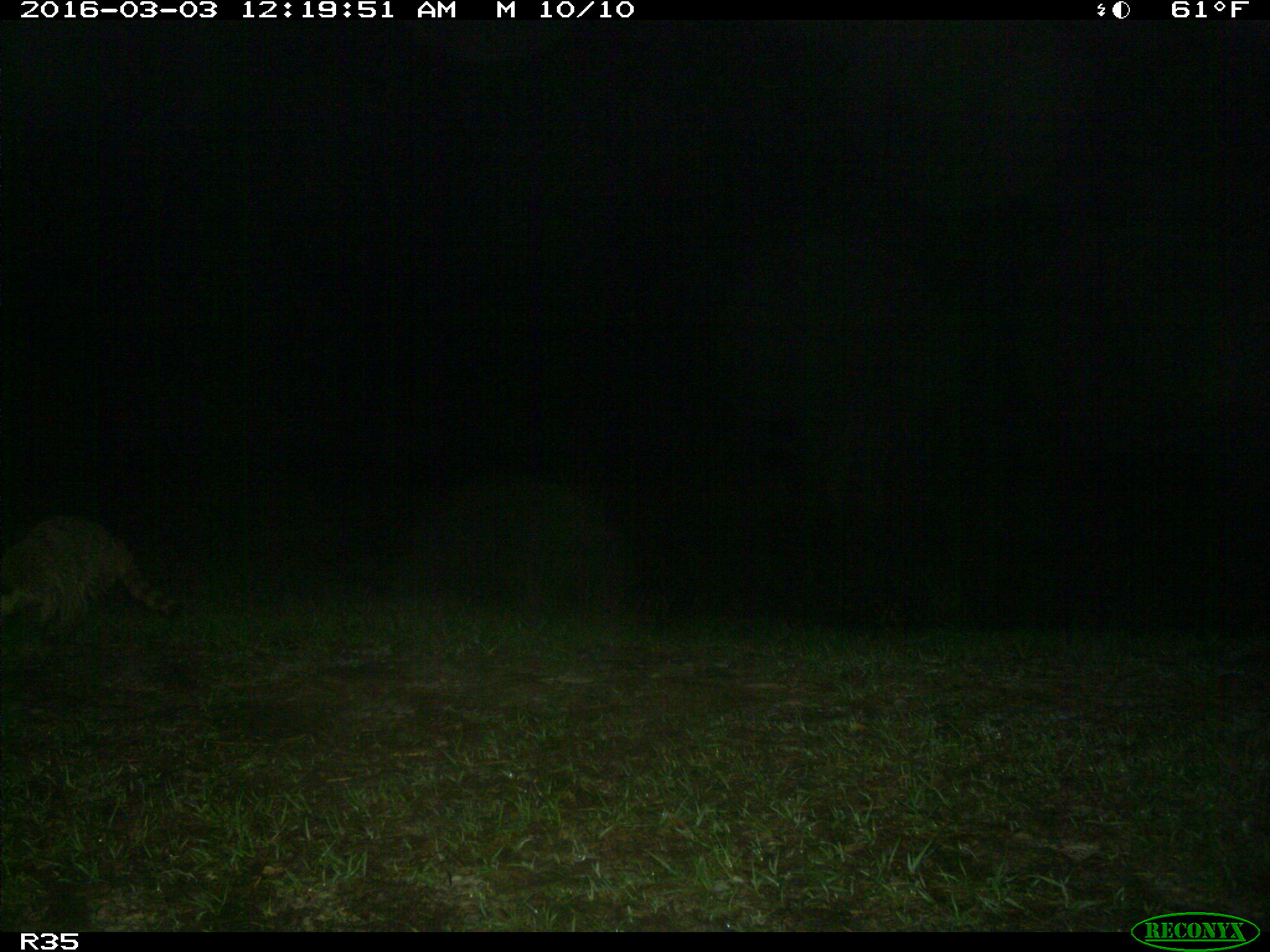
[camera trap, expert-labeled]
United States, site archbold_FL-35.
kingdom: Animalia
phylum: Chordata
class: Mammalia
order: Carnivora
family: Procyonidae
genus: Procyon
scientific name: Procyon lotor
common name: common raccoon